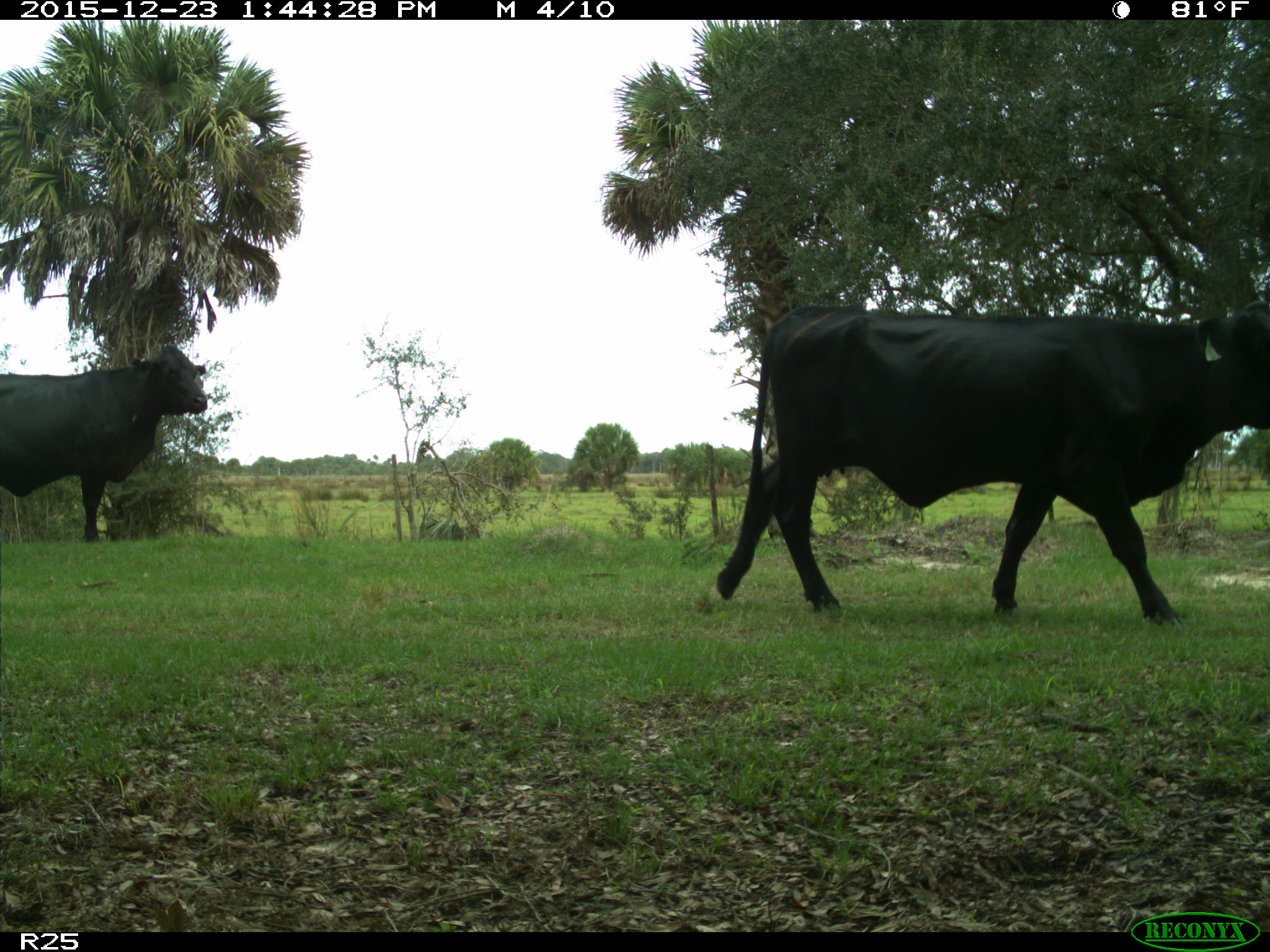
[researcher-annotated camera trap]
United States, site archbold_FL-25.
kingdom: Animalia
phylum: Chordata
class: Mammalia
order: Artiodactyla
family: Bovidae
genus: Bos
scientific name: Bos taurus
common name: domestic cow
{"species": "Bos taurus (domestic cow)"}